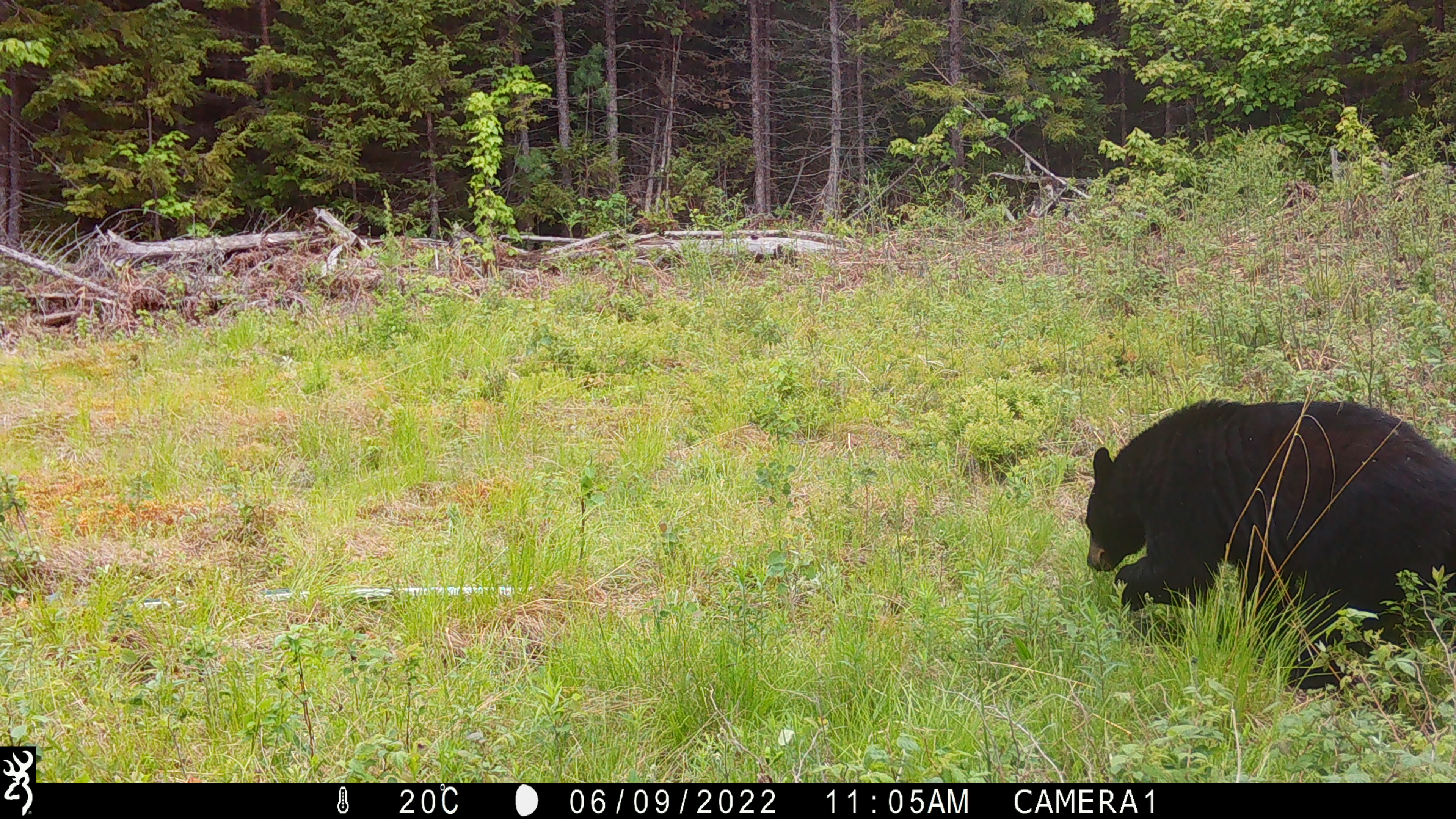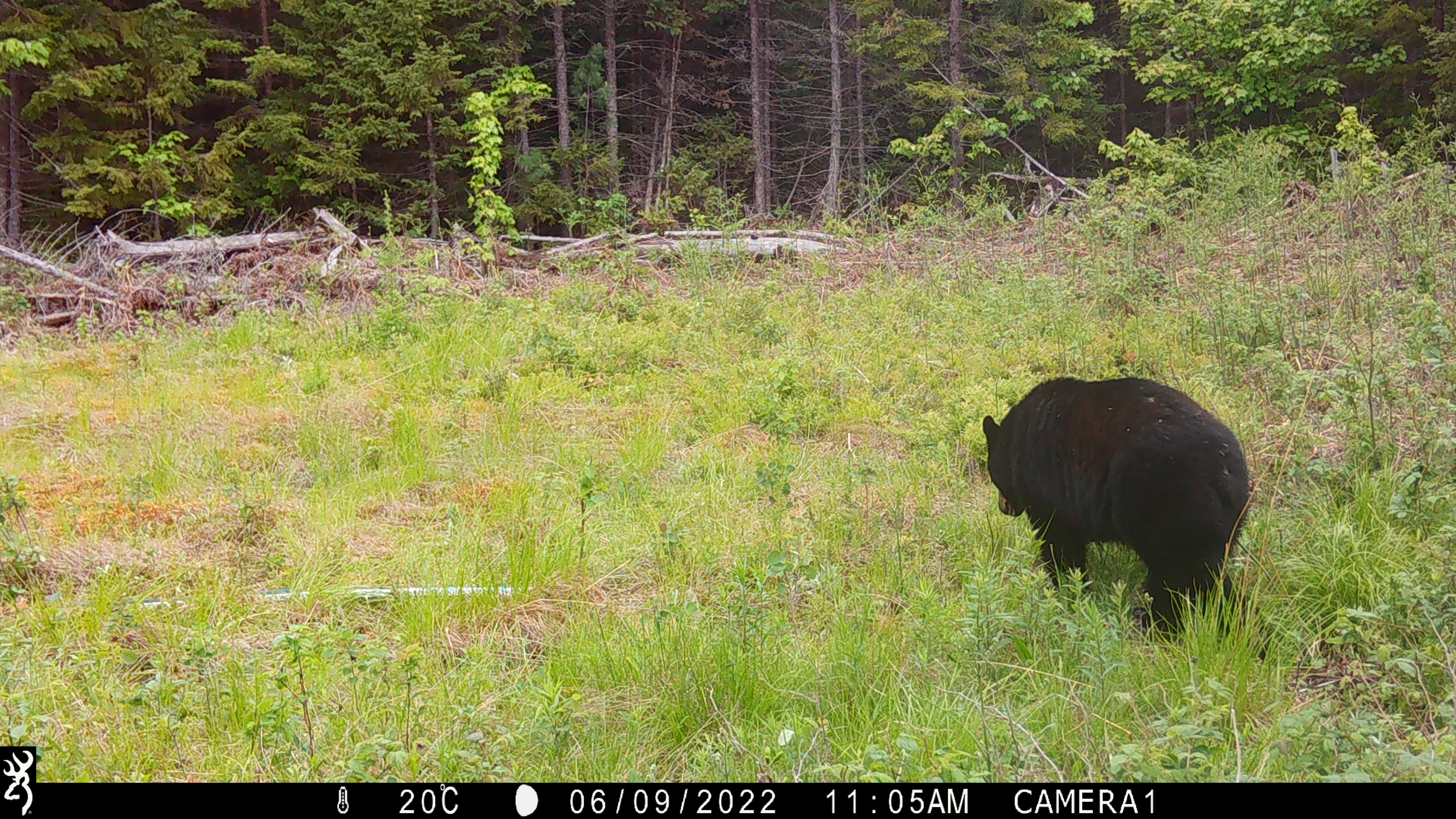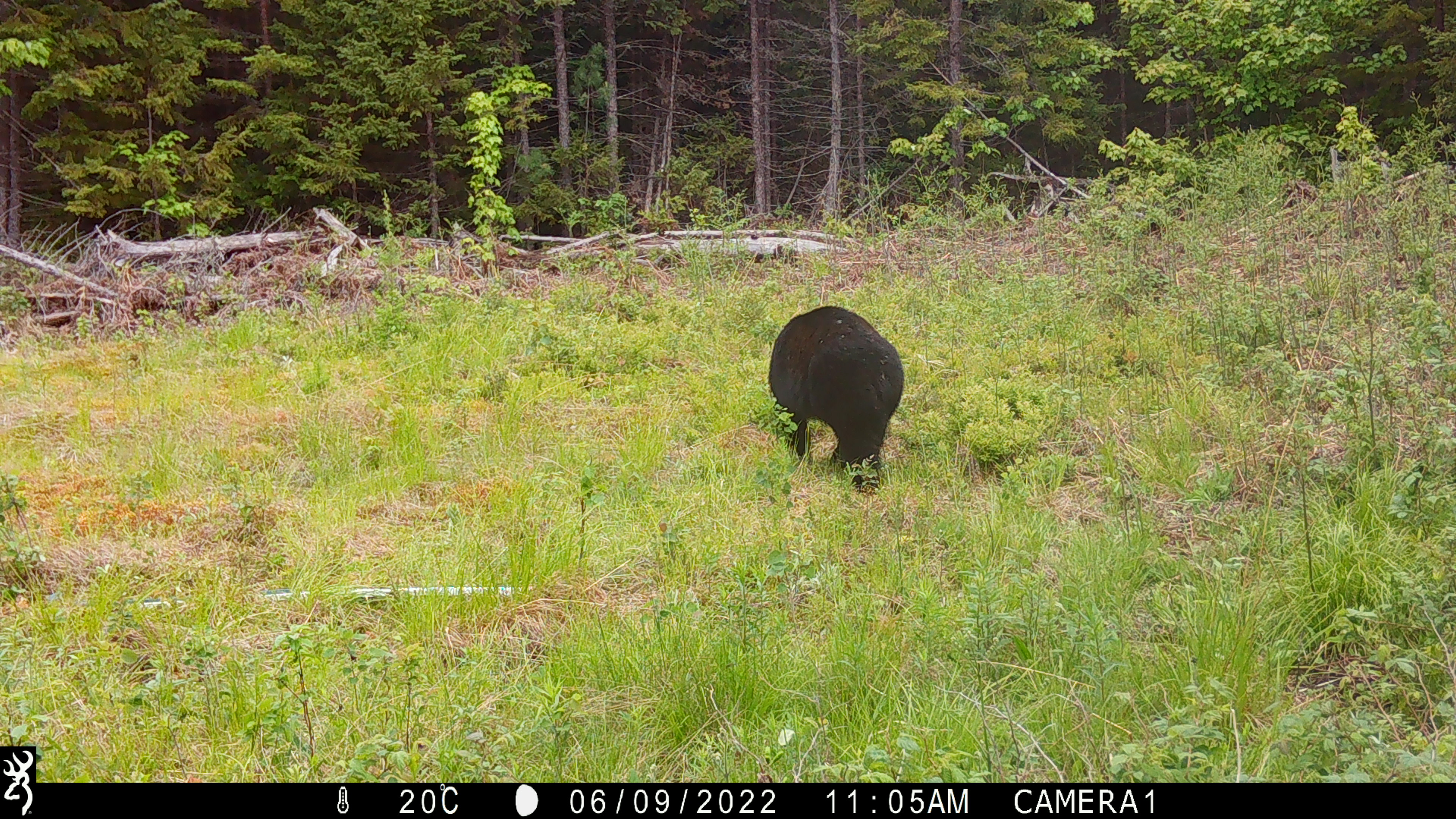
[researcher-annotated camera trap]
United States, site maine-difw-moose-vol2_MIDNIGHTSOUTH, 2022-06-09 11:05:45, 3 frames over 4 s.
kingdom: Animalia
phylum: Chordata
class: Mammalia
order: Carnivora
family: Ursidae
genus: Ursus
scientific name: Ursus americanus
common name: black bear